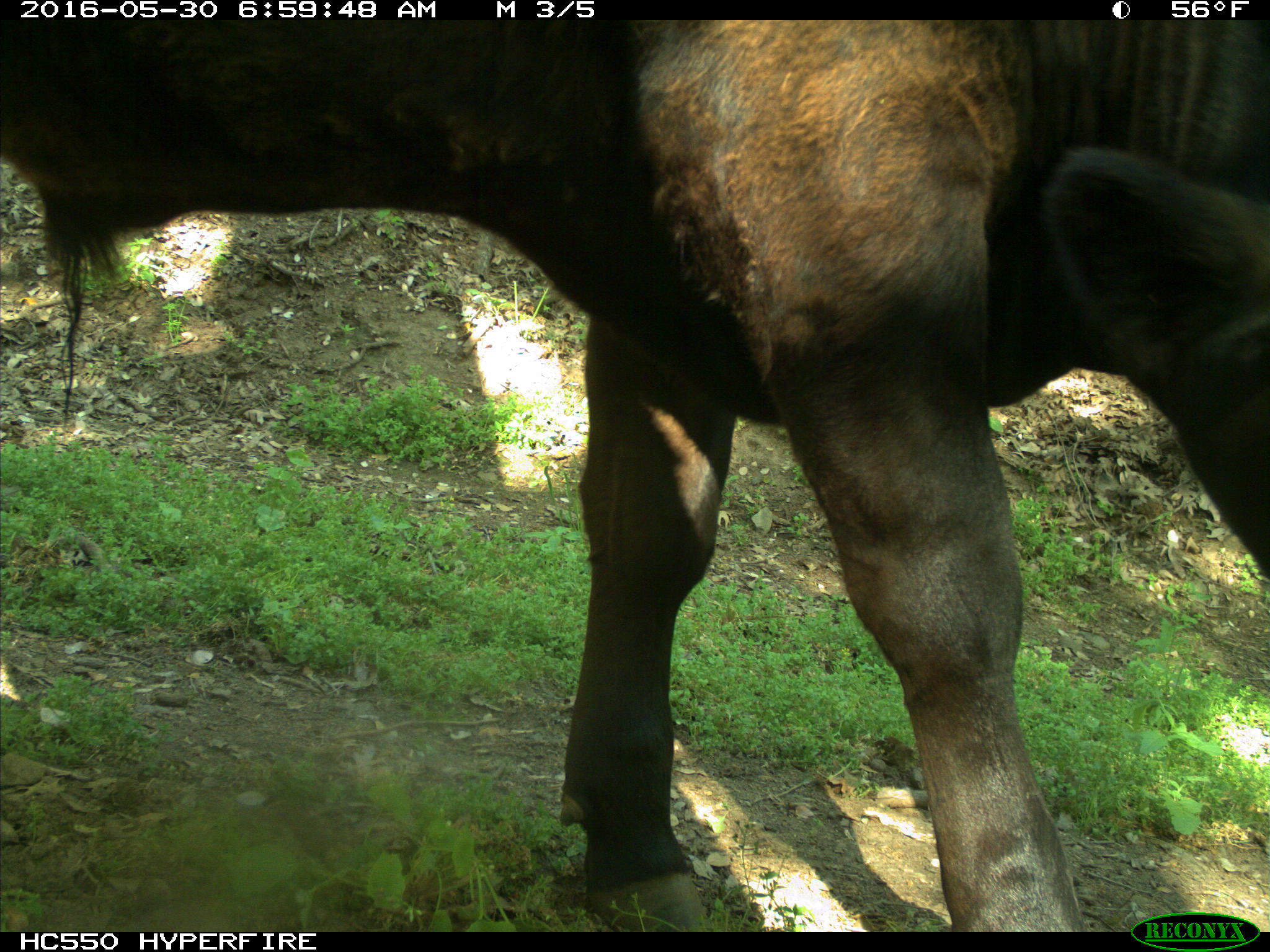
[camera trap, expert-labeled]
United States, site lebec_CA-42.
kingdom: Animalia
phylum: Chordata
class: Mammalia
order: Artiodactyla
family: Bovidae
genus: Bos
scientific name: Bos taurus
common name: domestic cow